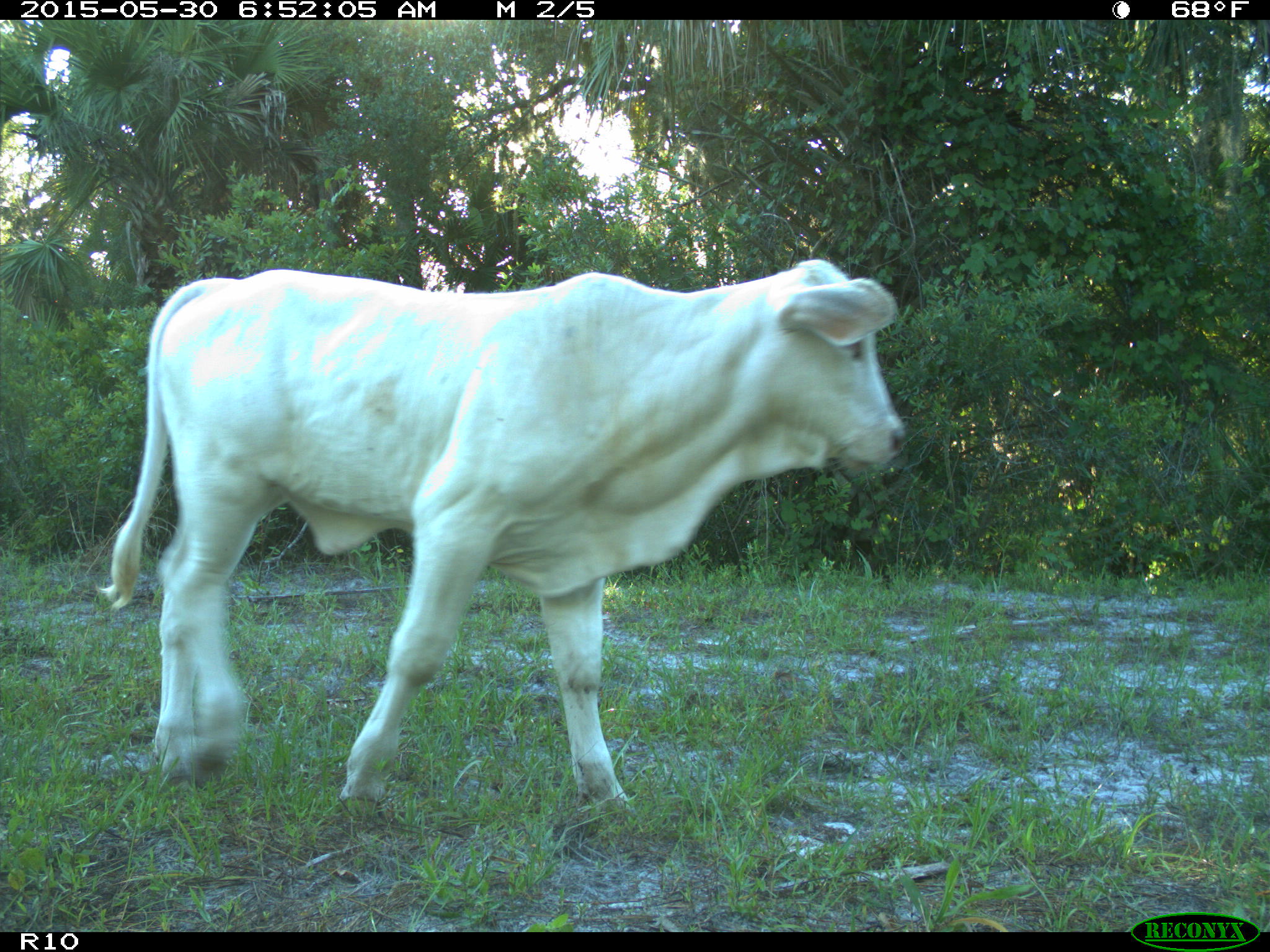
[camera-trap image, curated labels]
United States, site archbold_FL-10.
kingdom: Animalia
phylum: Chordata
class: Mammalia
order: Artiodactyla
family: Bovidae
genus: Bos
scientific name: Bos taurus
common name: domestic cow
Bos taurus (domestic cow).